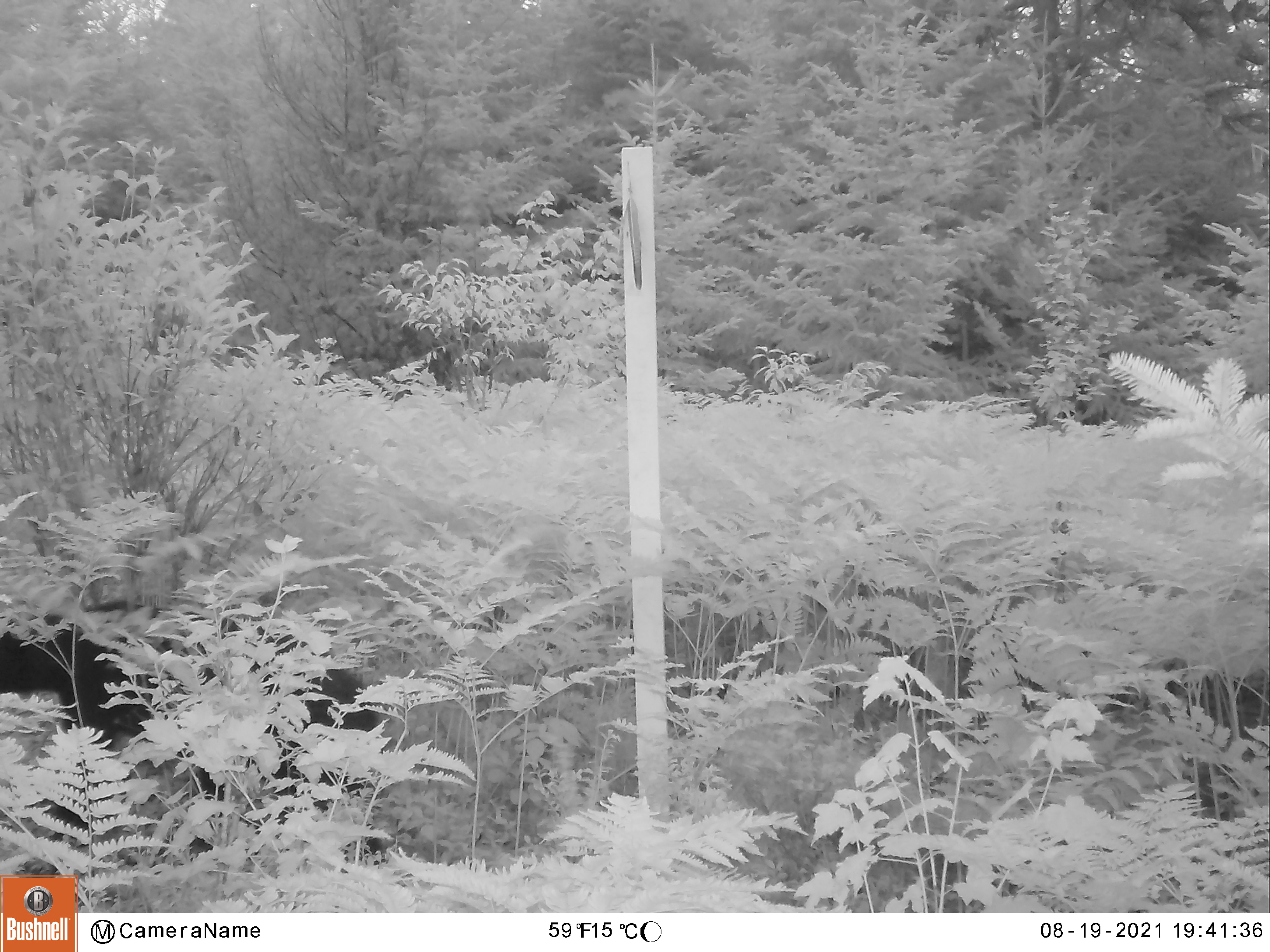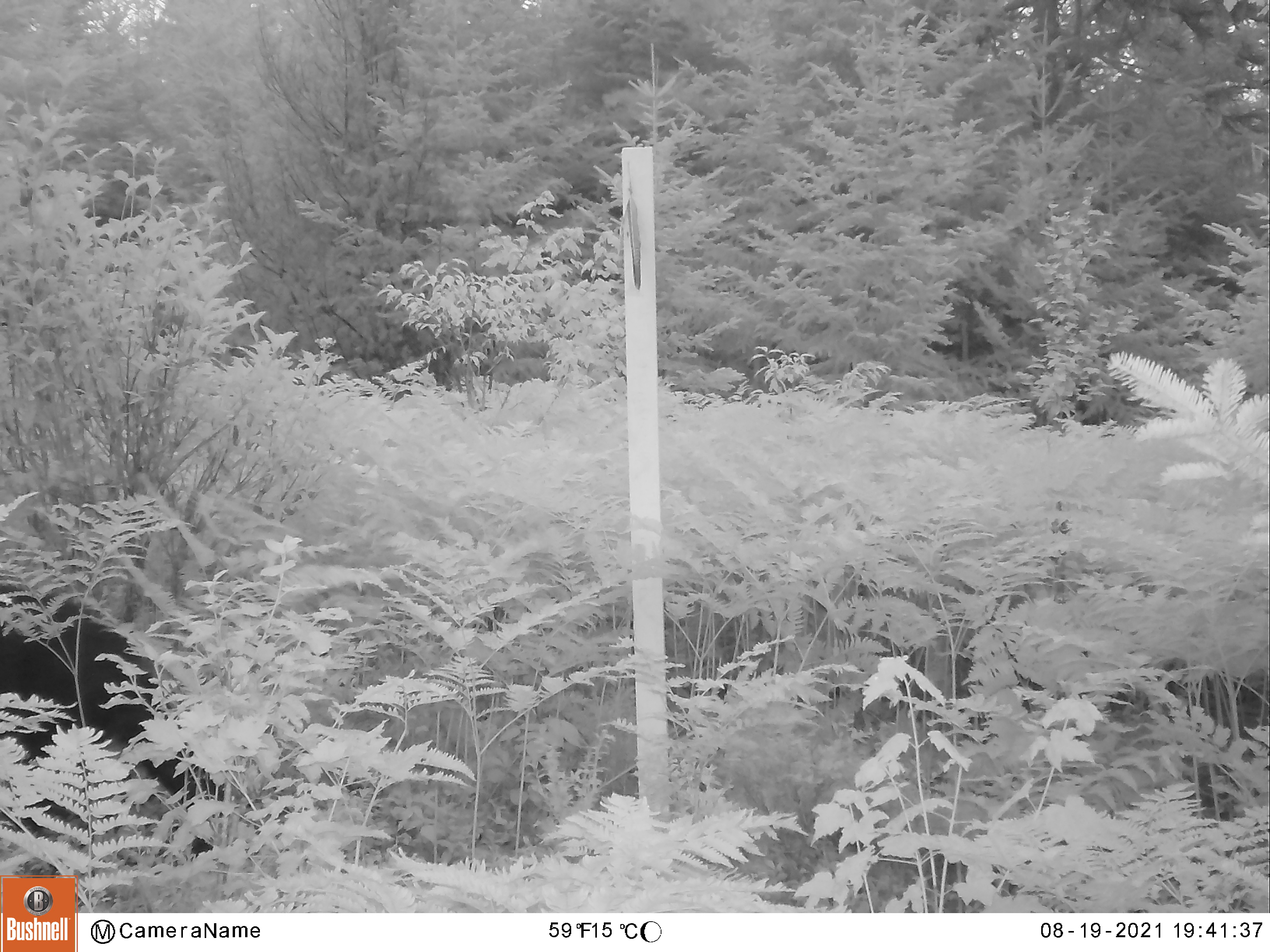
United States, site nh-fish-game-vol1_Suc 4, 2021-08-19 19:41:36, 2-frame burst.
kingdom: Animalia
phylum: Chordata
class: Mammalia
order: Carnivora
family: Ursidae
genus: Ursus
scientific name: Ursus americanus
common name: black bear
Black bear (Ursus americanus).